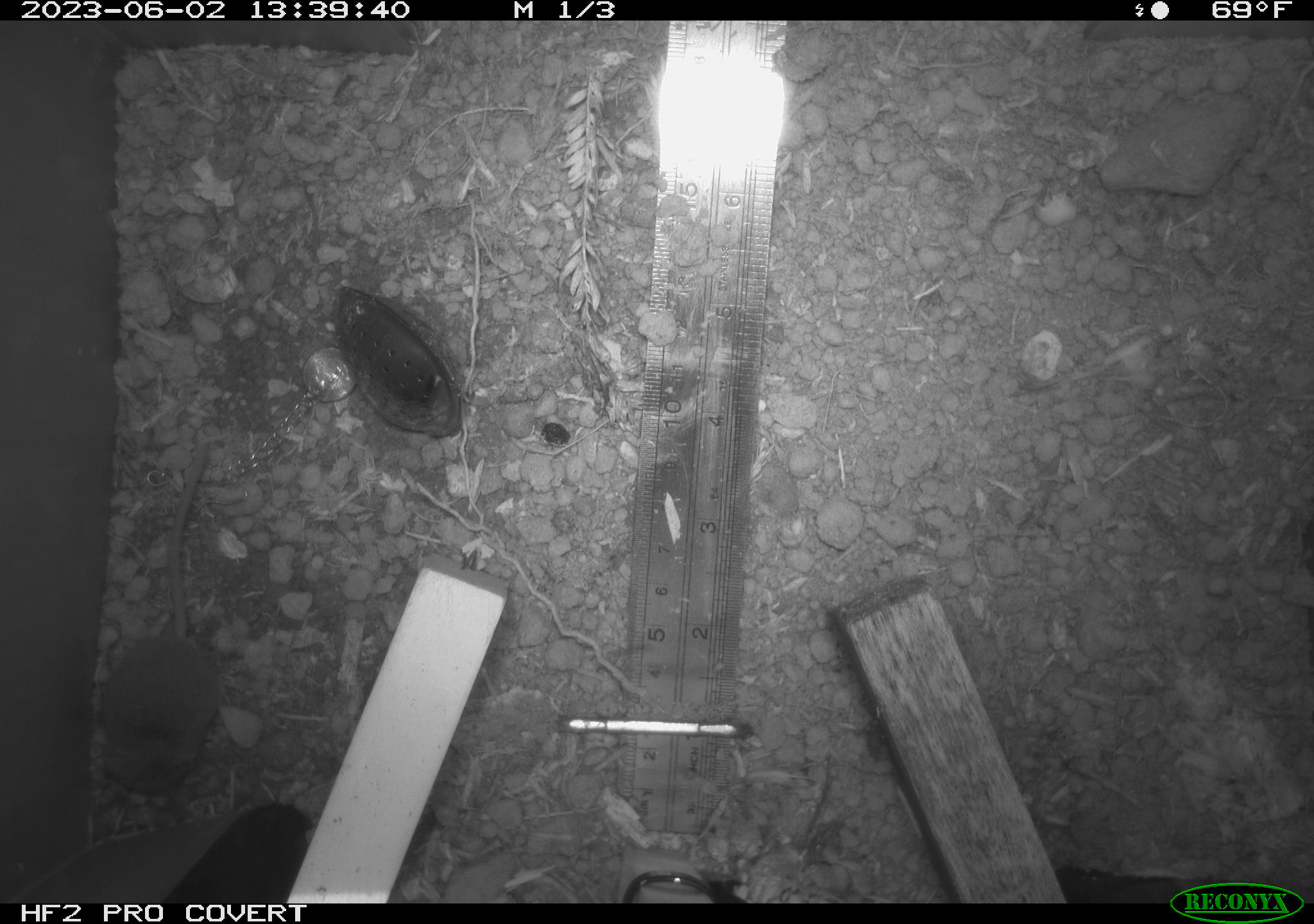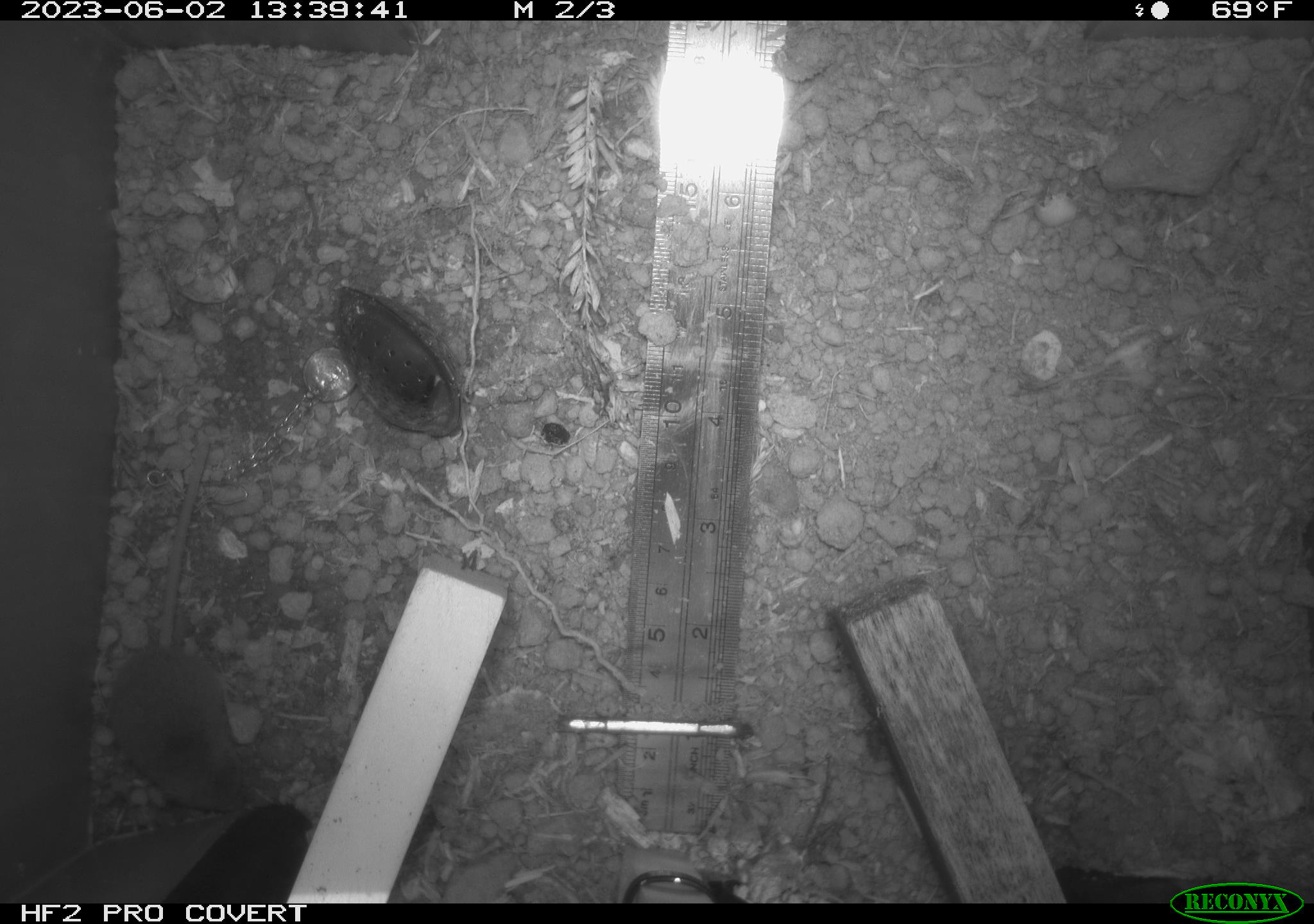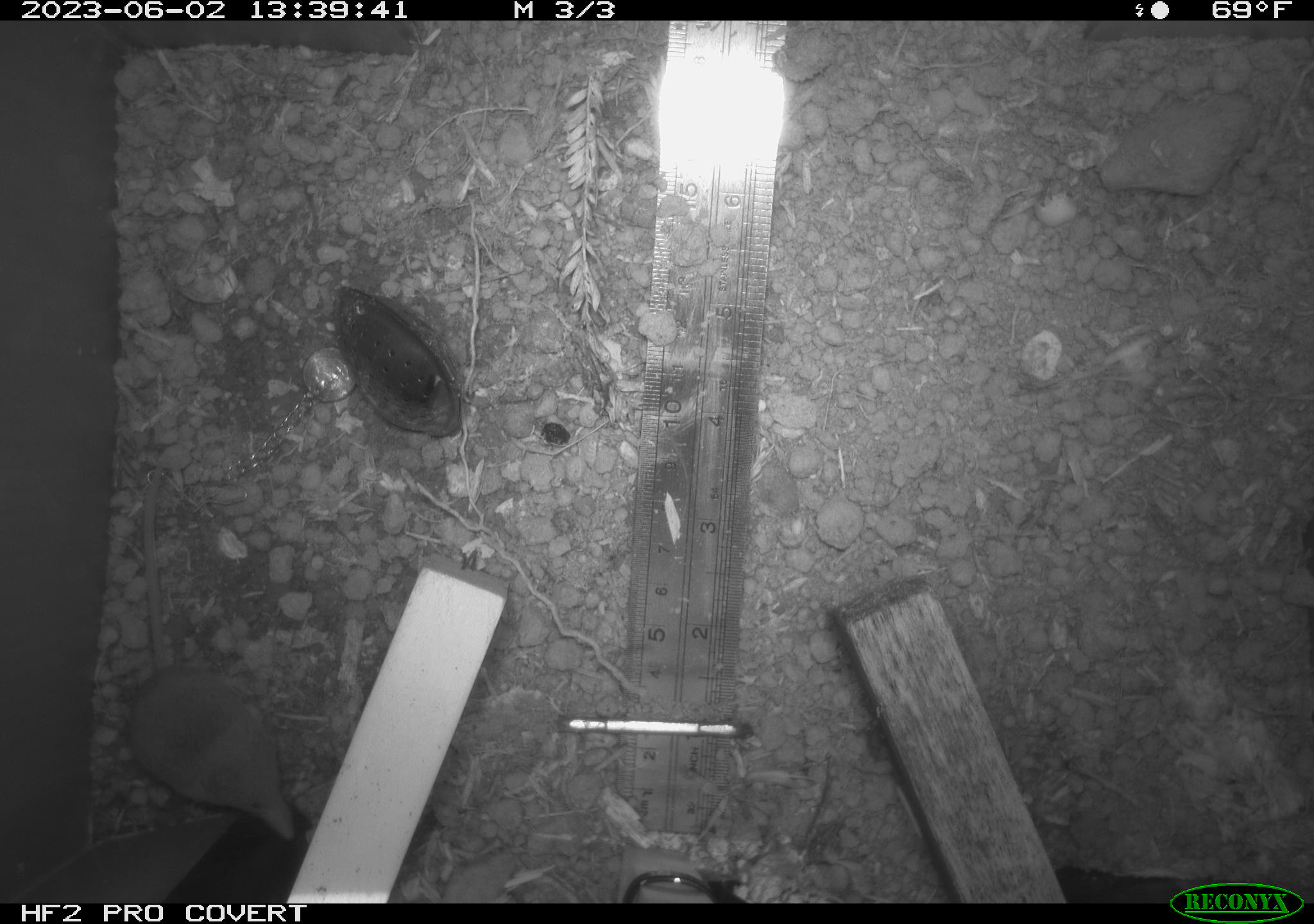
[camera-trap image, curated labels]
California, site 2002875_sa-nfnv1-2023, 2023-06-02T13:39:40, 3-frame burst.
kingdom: Animalia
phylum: Chordata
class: Mammalia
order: Eulipotyphla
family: Soricidae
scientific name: Soricidae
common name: shrews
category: soricidae family